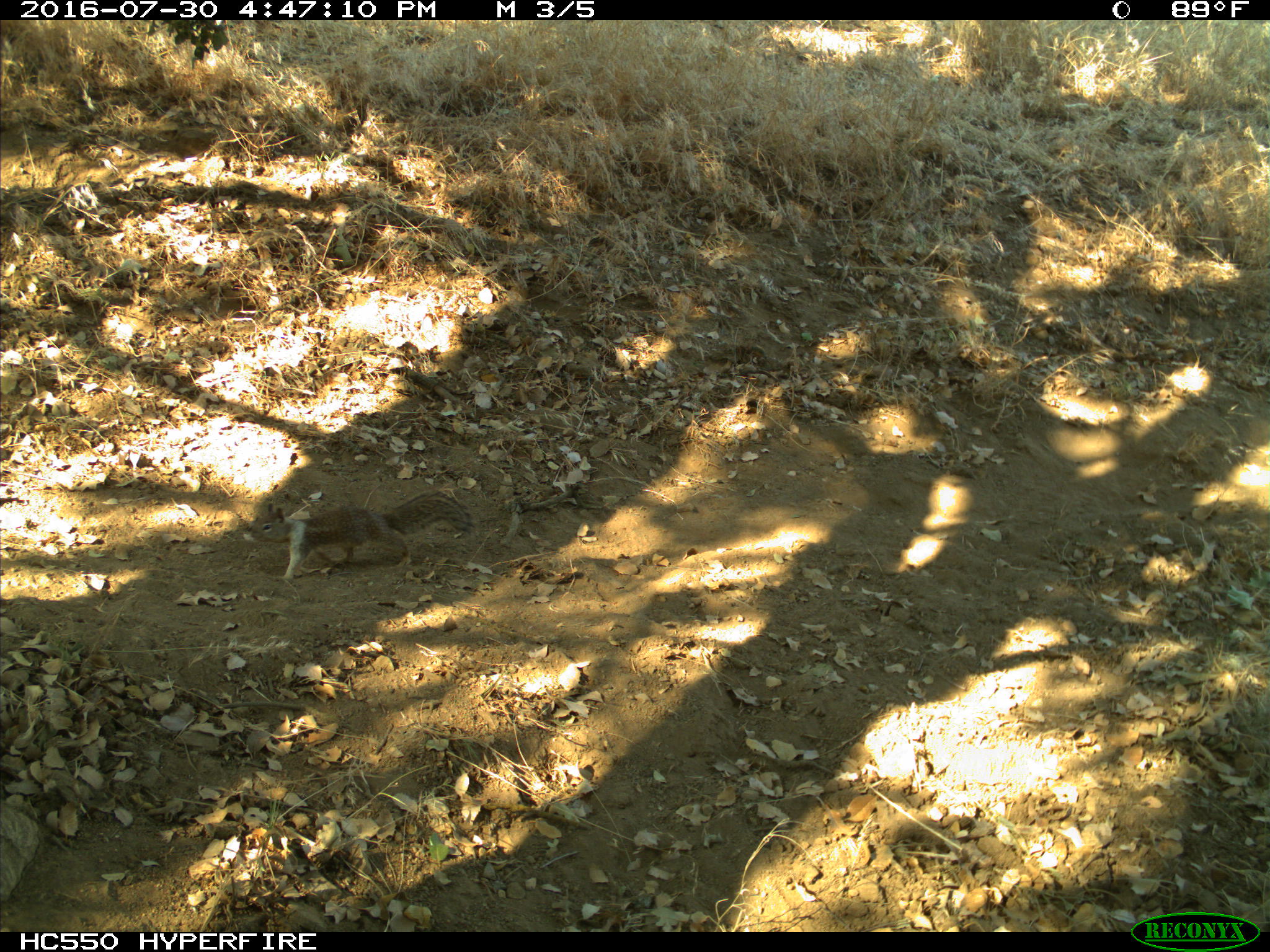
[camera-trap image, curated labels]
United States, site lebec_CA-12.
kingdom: Animalia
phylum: Chordata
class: Mammalia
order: Rodentia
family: Sciuridae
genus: Otospermophilus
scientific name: Otospermophilus beecheyi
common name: california ground squirrel